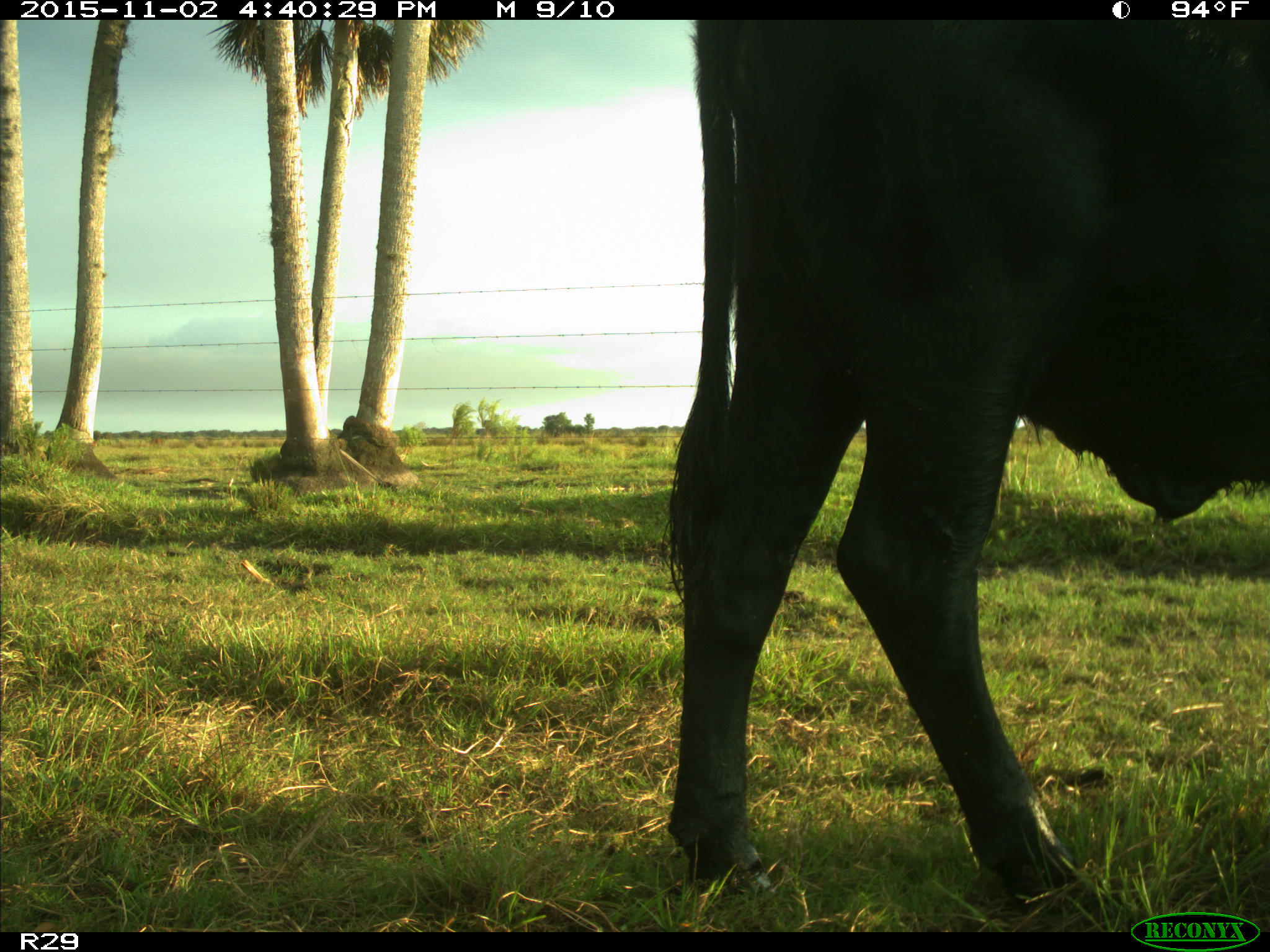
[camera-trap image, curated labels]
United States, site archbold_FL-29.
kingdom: Animalia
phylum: Chordata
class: Mammalia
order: Artiodactyla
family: Bovidae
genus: Bos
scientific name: Bos taurus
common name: domestic cow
Bos taurus (domestic cow).